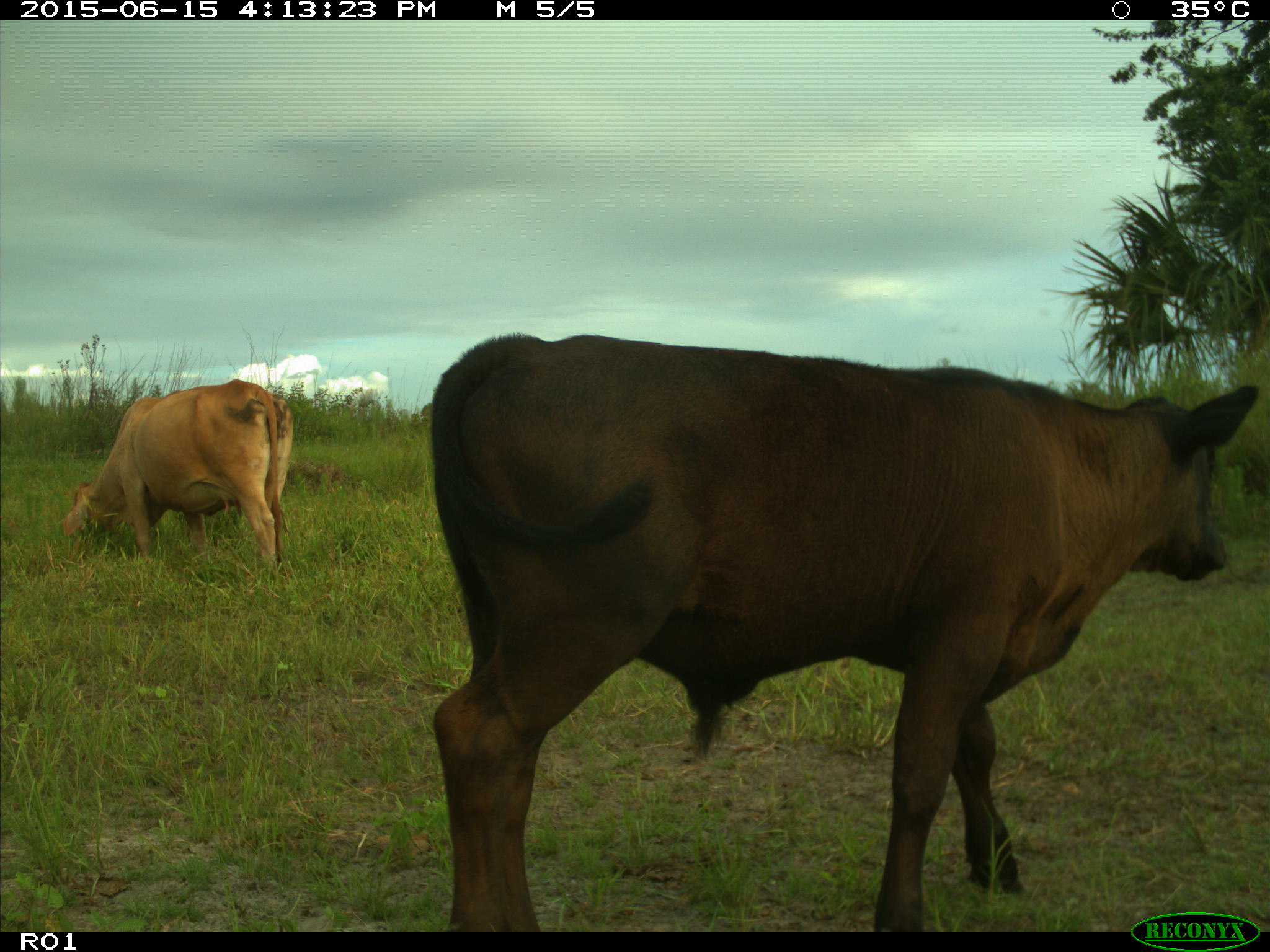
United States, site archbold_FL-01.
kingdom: Animalia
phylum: Chordata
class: Mammalia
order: Artiodactyla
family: Bovidae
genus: Bos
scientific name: Bos taurus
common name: domestic cow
Bos taurus (domestic cow).